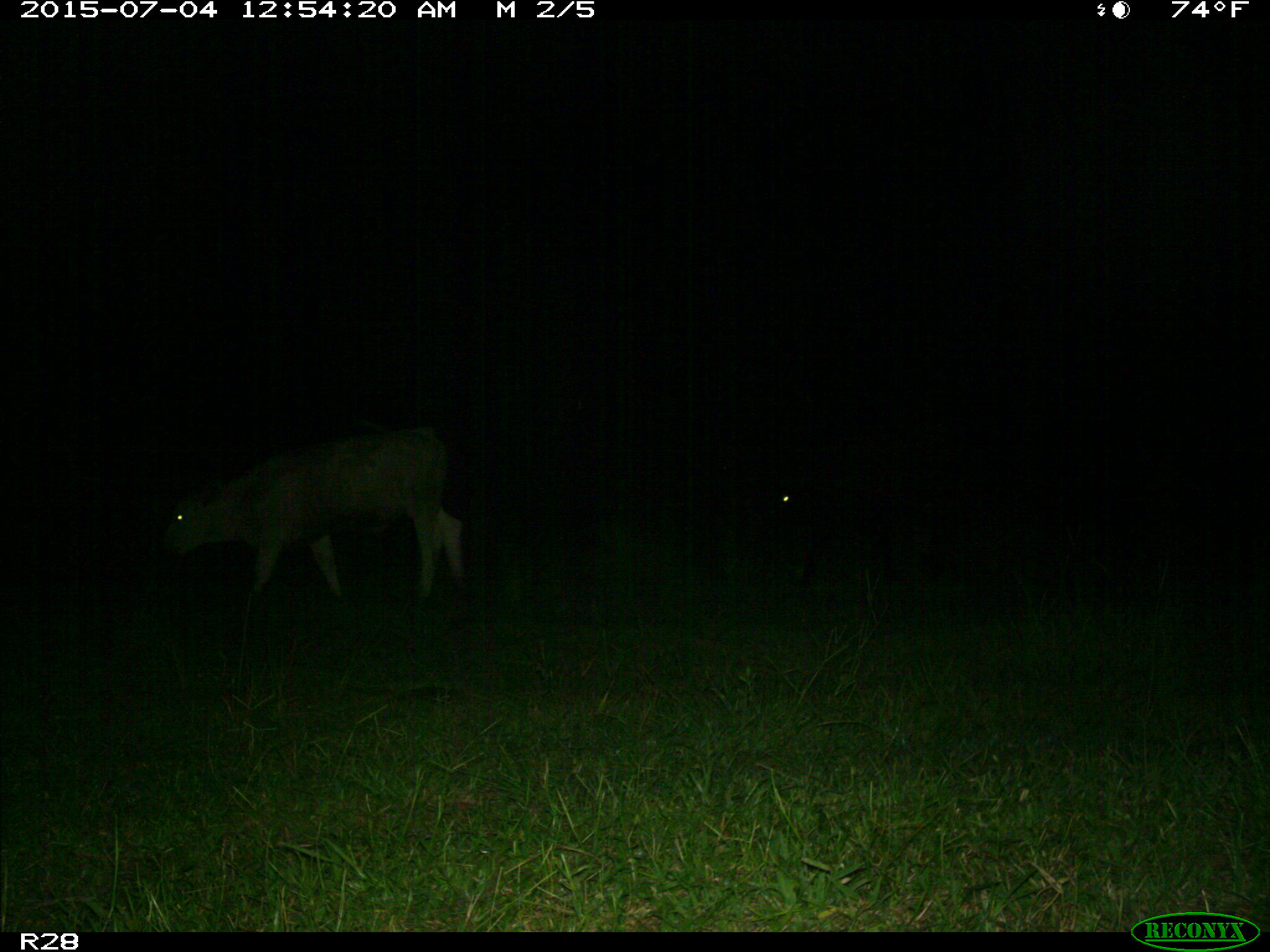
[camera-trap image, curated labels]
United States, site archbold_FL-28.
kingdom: Animalia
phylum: Chordata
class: Mammalia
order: Artiodactyla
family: Bovidae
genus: Bos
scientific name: Bos taurus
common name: domestic cow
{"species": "Bos taurus (domestic cow)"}